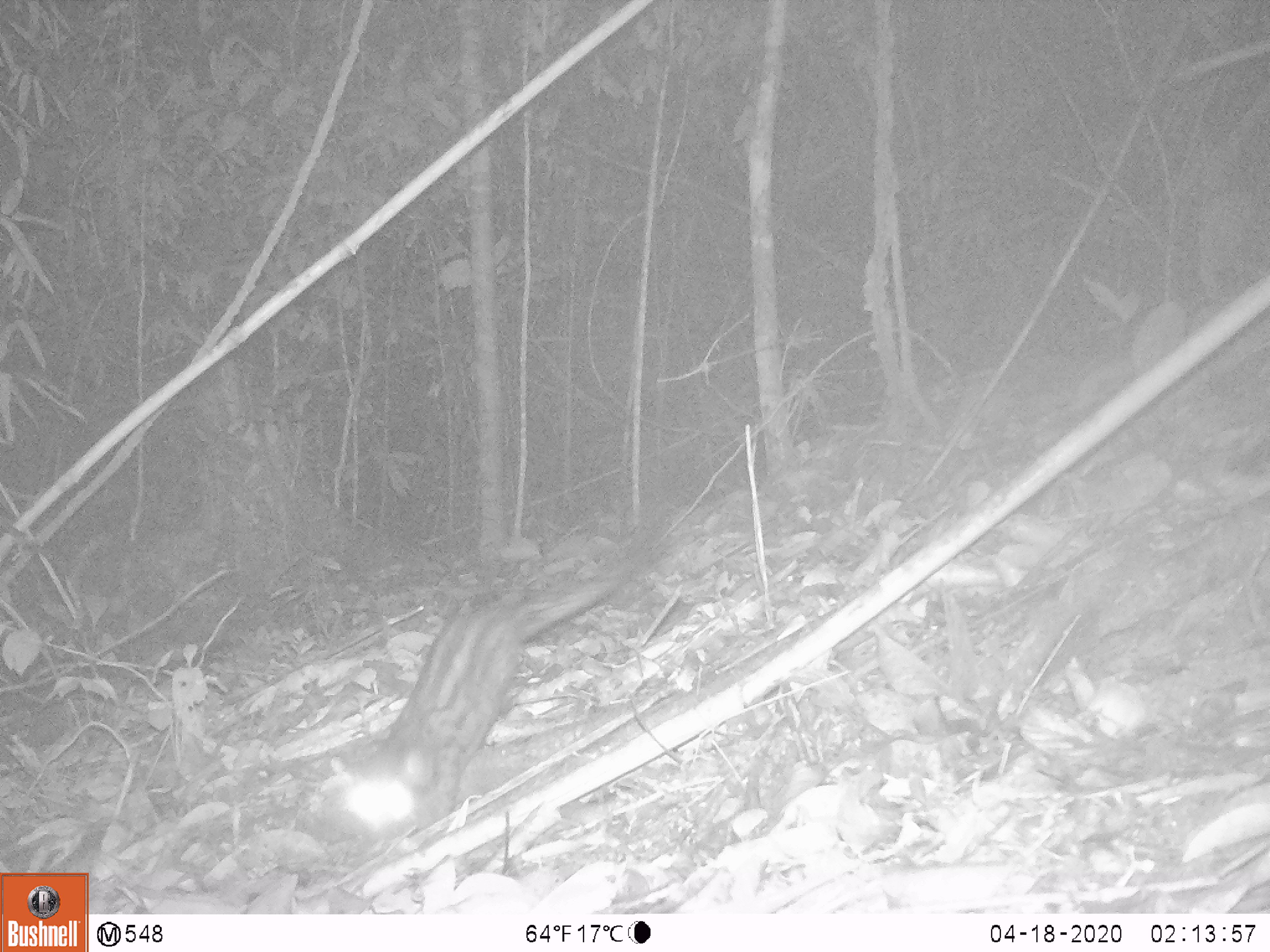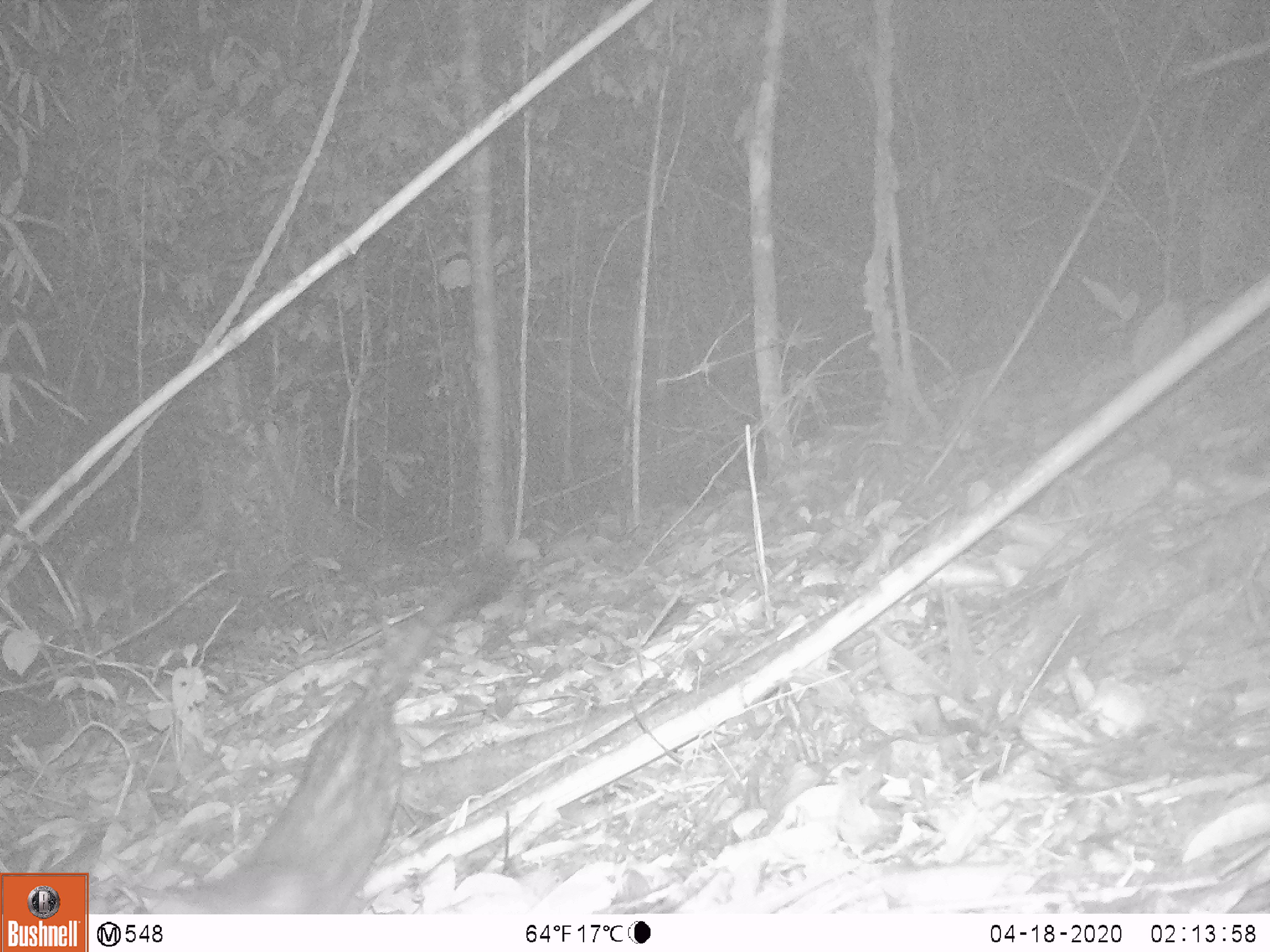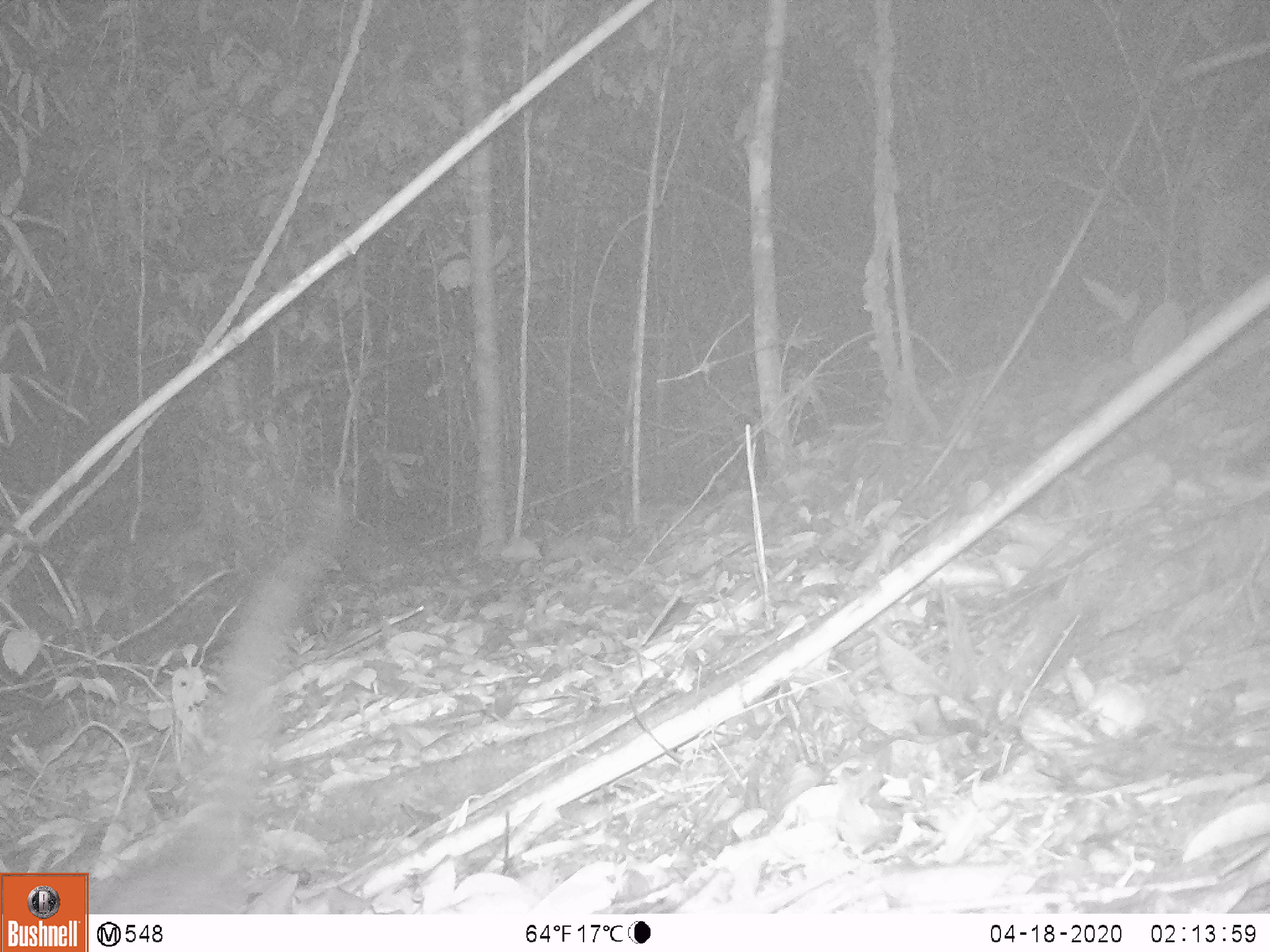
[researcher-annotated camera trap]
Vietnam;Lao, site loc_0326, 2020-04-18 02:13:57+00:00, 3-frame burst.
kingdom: Animalia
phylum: Chordata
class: Mammalia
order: Carnivora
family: Viverridae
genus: Paradoxurus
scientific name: Paradoxurus hermaphroditus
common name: common palm civet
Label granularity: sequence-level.